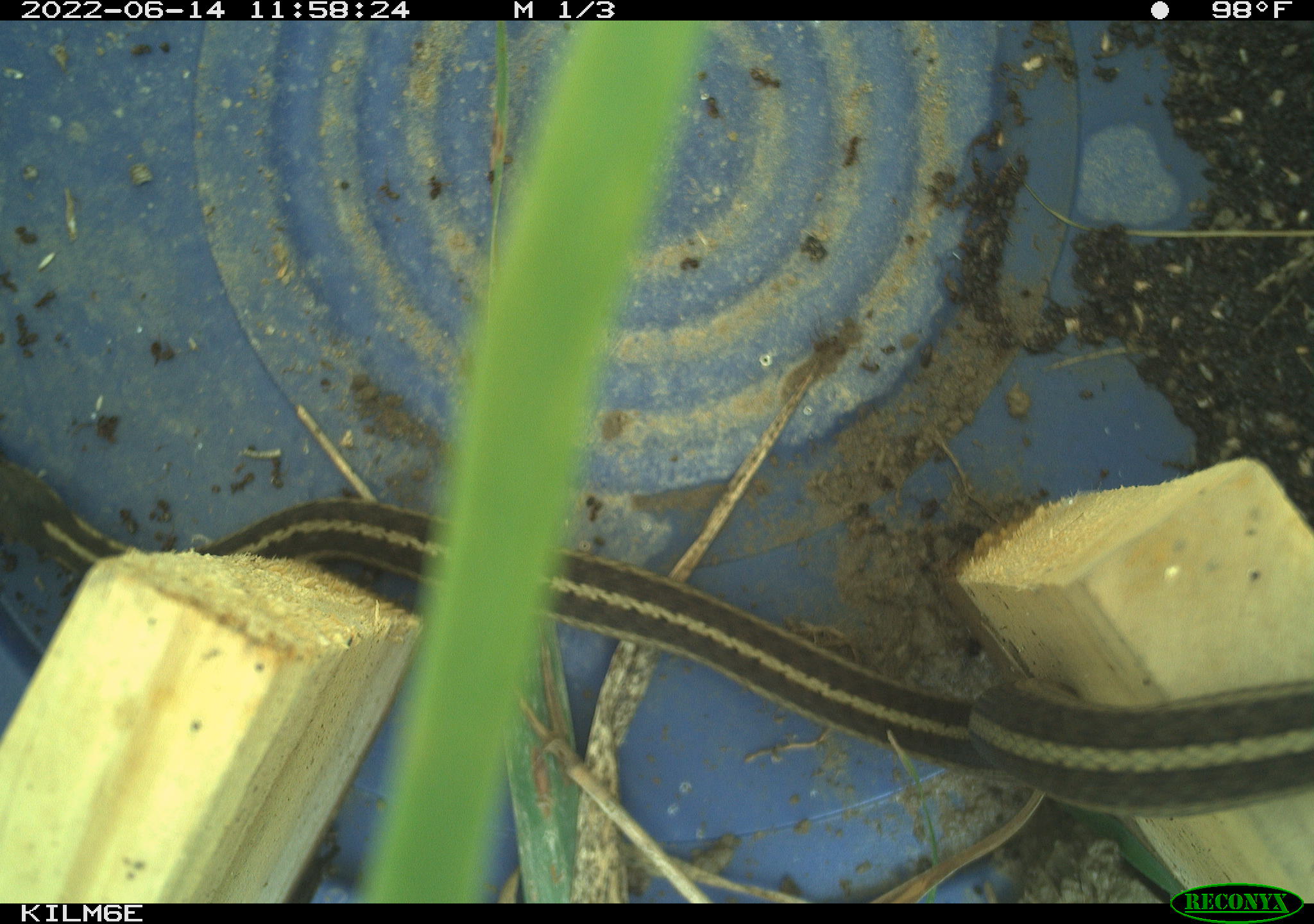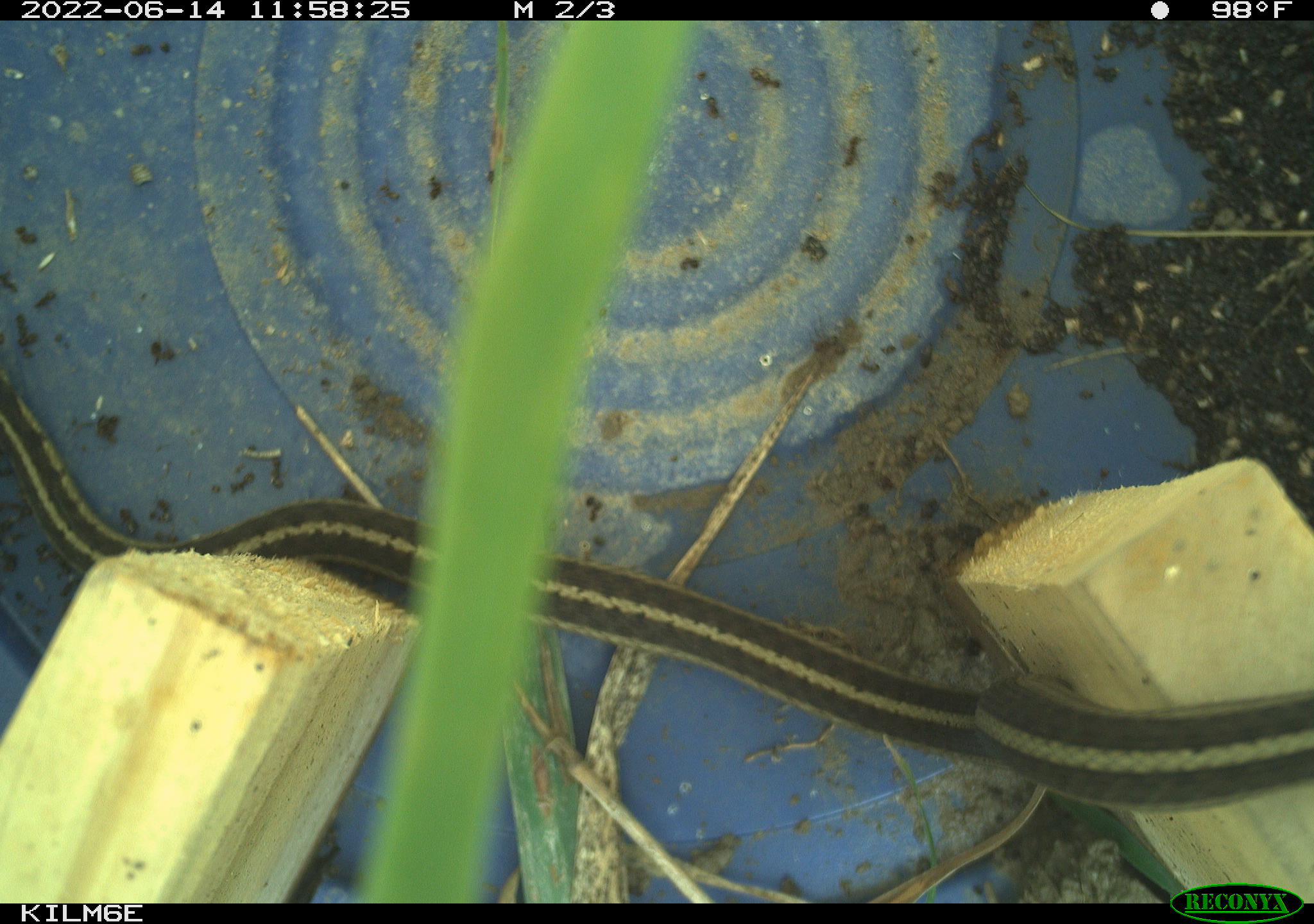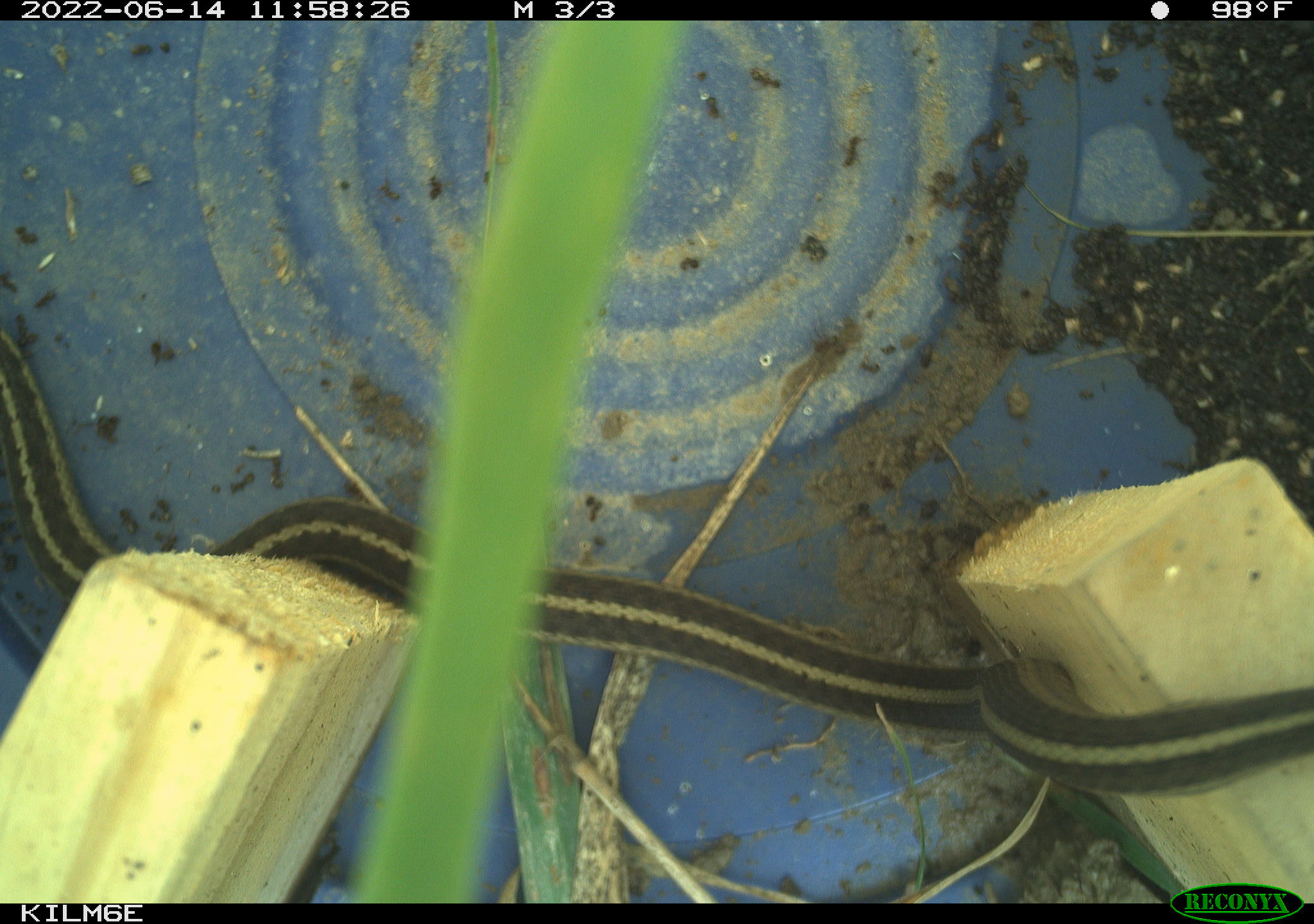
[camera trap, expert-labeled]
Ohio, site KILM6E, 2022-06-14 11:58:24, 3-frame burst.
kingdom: Animalia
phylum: Chordata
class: Reptilia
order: Squamata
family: Colubridae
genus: Thamnophis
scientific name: Thamnophis sirtalis sirtalis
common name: eastern gartersnake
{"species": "eastern gartersnake (Thamnophis sirtalis sirtalis)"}